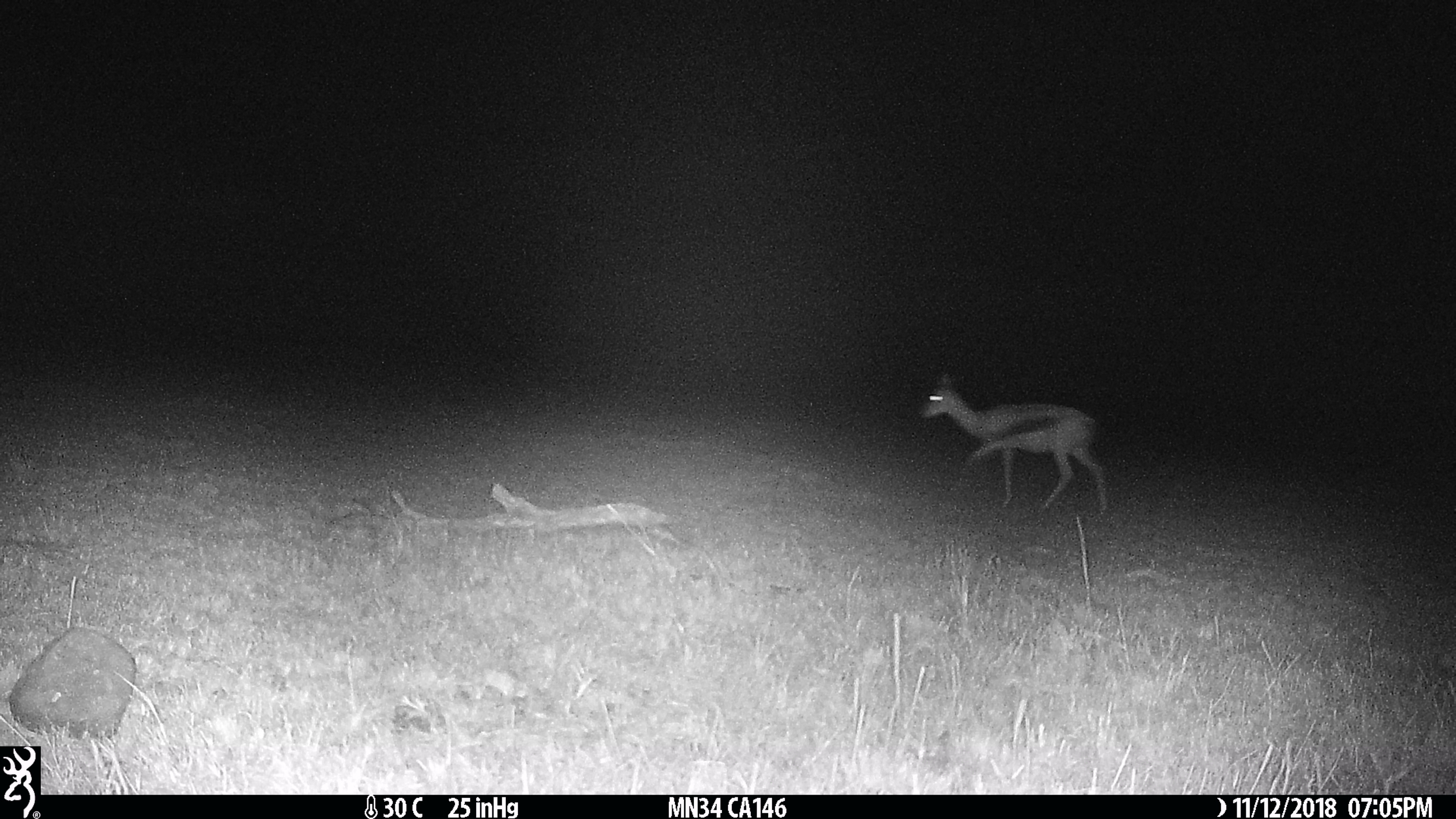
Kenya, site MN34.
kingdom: Animalia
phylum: Chordata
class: Mammalia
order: Artiodactyla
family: Bovidae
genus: Eudorcas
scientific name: Eudorcas thomsonii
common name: thomon's gazelle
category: gazelle thomsons